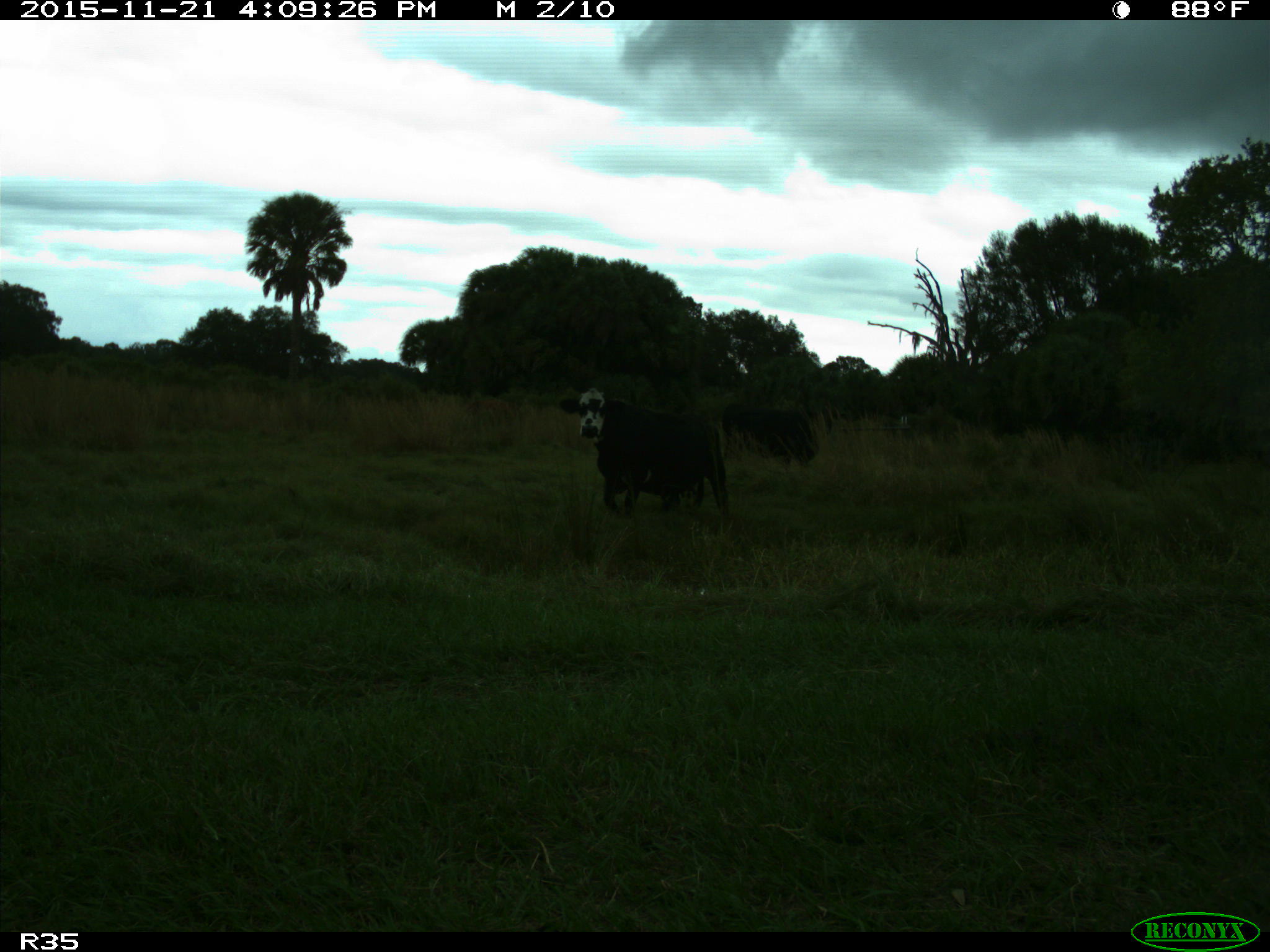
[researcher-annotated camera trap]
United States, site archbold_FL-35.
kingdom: Animalia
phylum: Chordata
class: Mammalia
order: Artiodactyla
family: Bovidae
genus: Bos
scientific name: Bos taurus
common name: domestic cow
Bos taurus (domestic cow).